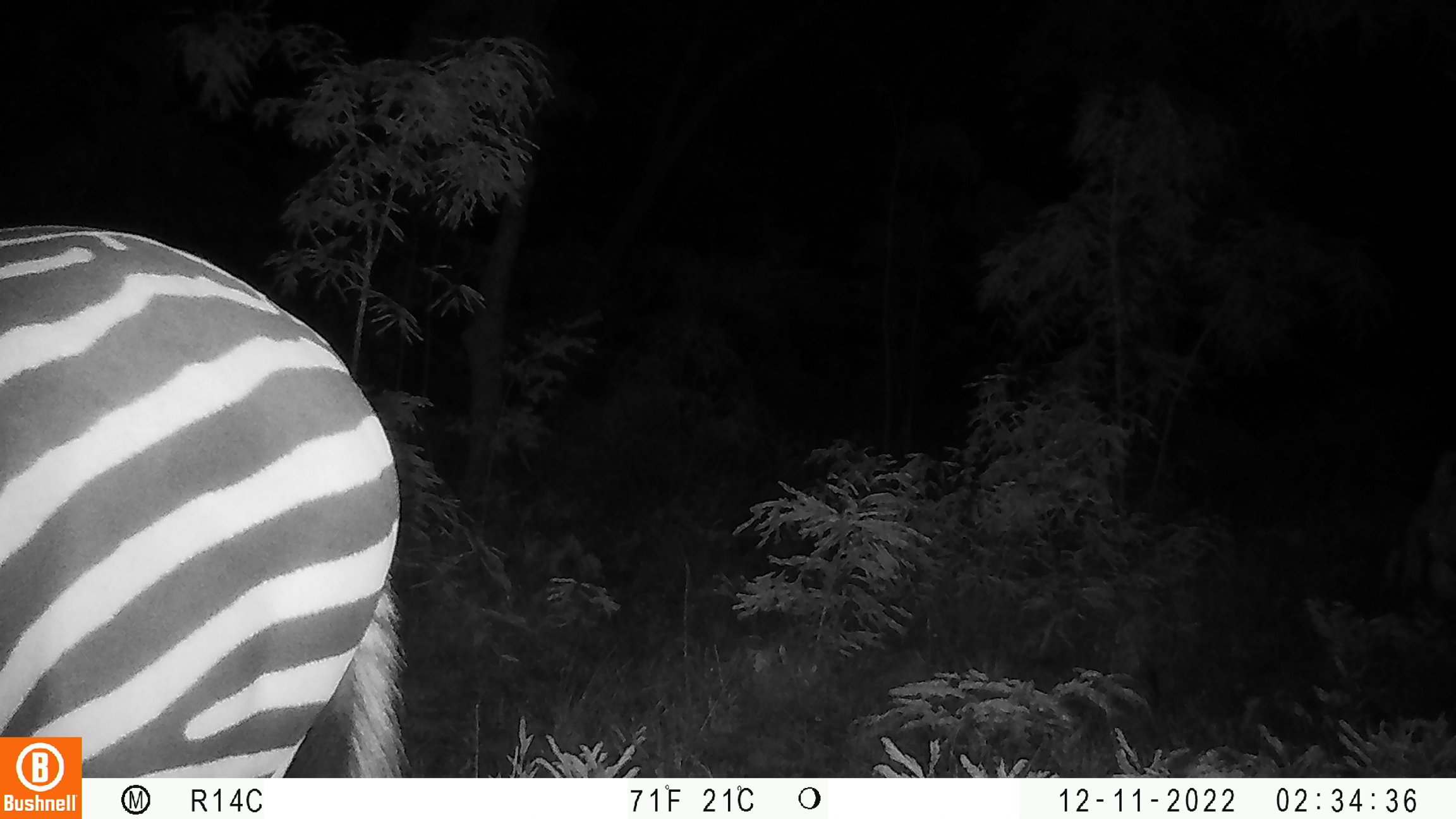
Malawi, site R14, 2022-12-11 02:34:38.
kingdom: Animalia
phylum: Chordata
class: Mammalia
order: Perissodactyla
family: Equidae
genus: Equus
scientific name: Equus quagga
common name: plains zebra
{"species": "plains zebra (Equus quagga)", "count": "1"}